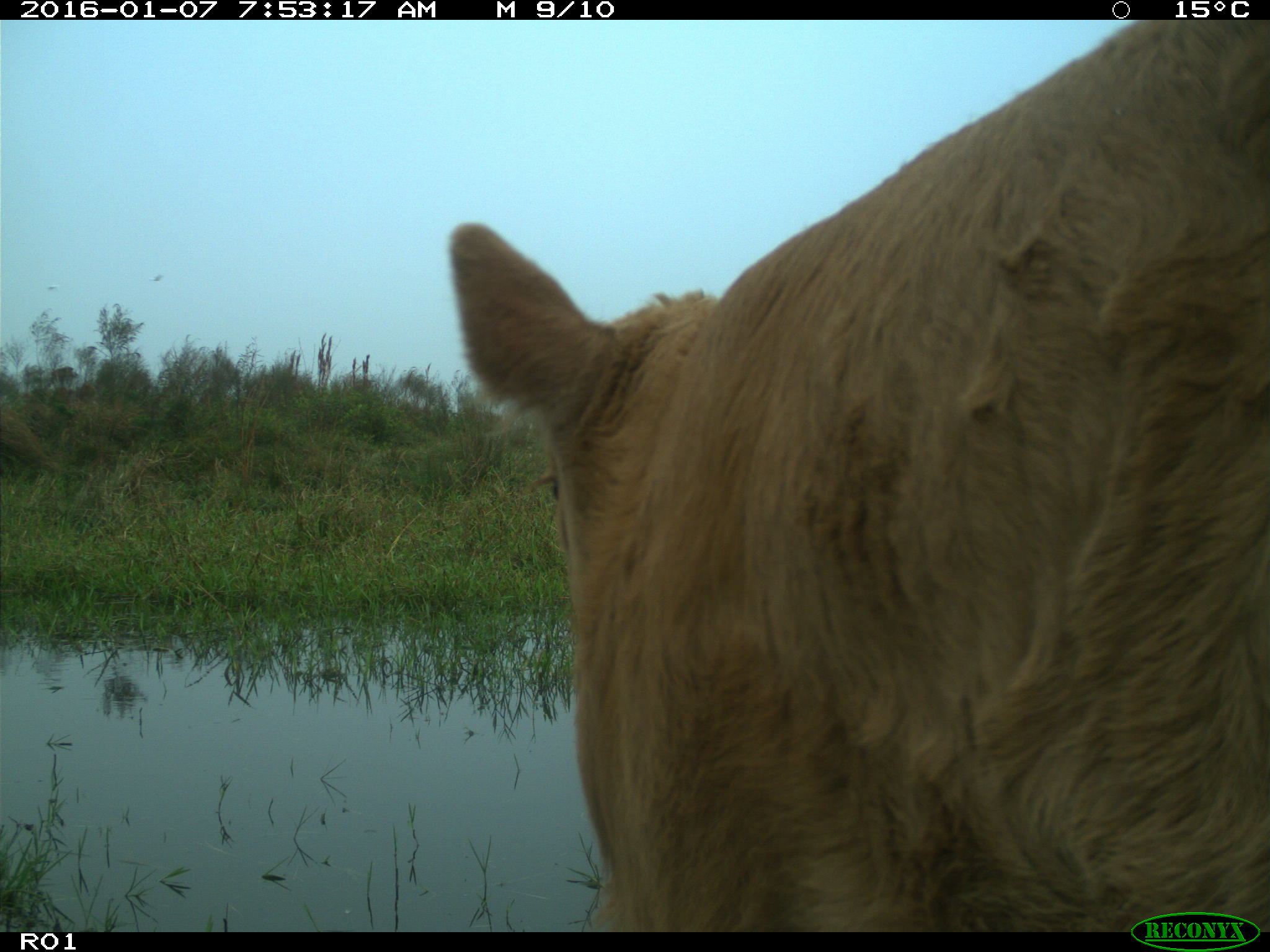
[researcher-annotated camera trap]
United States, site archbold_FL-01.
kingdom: Animalia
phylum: Chordata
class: Mammalia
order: Artiodactyla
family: Bovidae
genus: Bos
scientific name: Bos taurus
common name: domestic cow